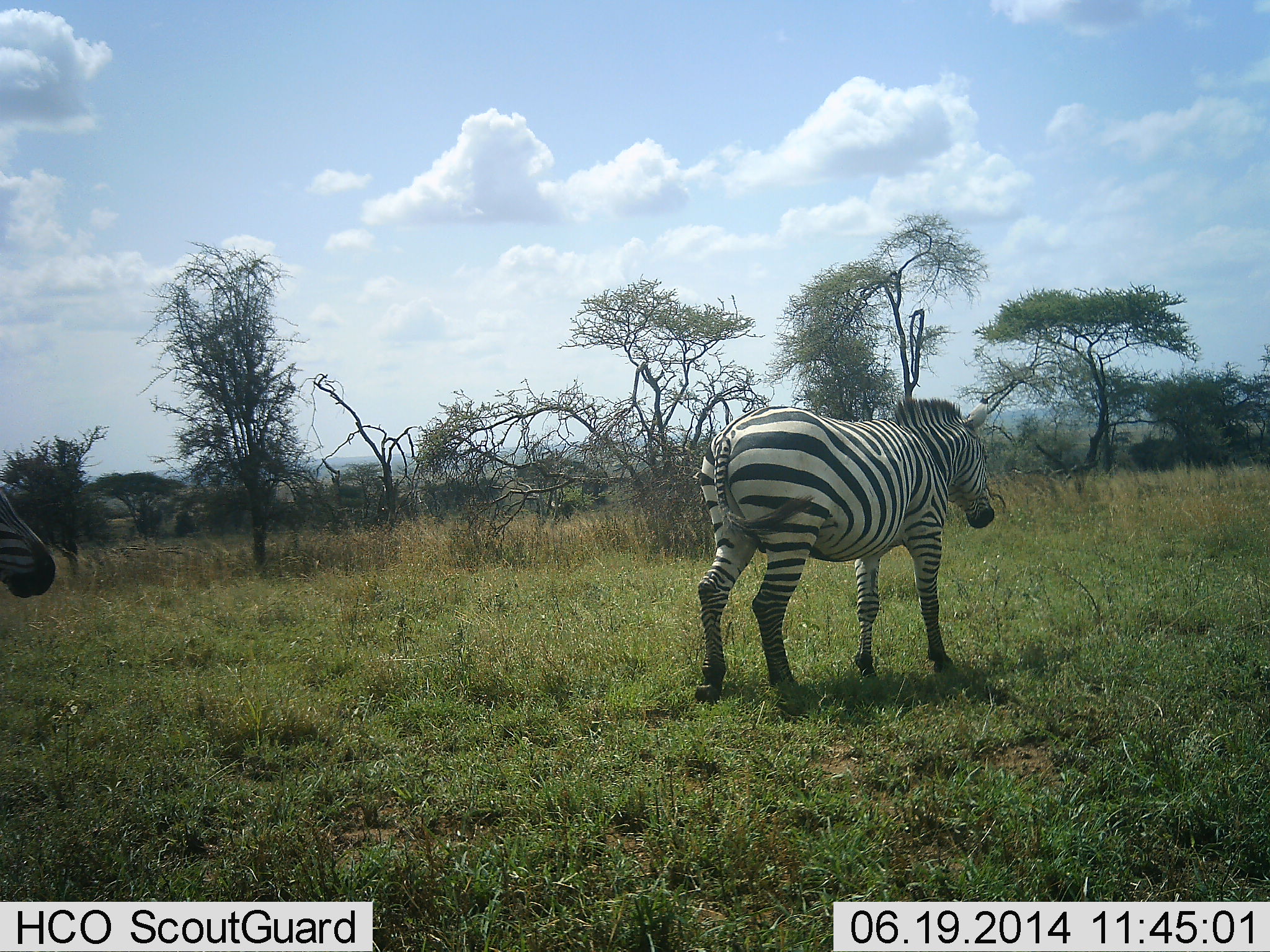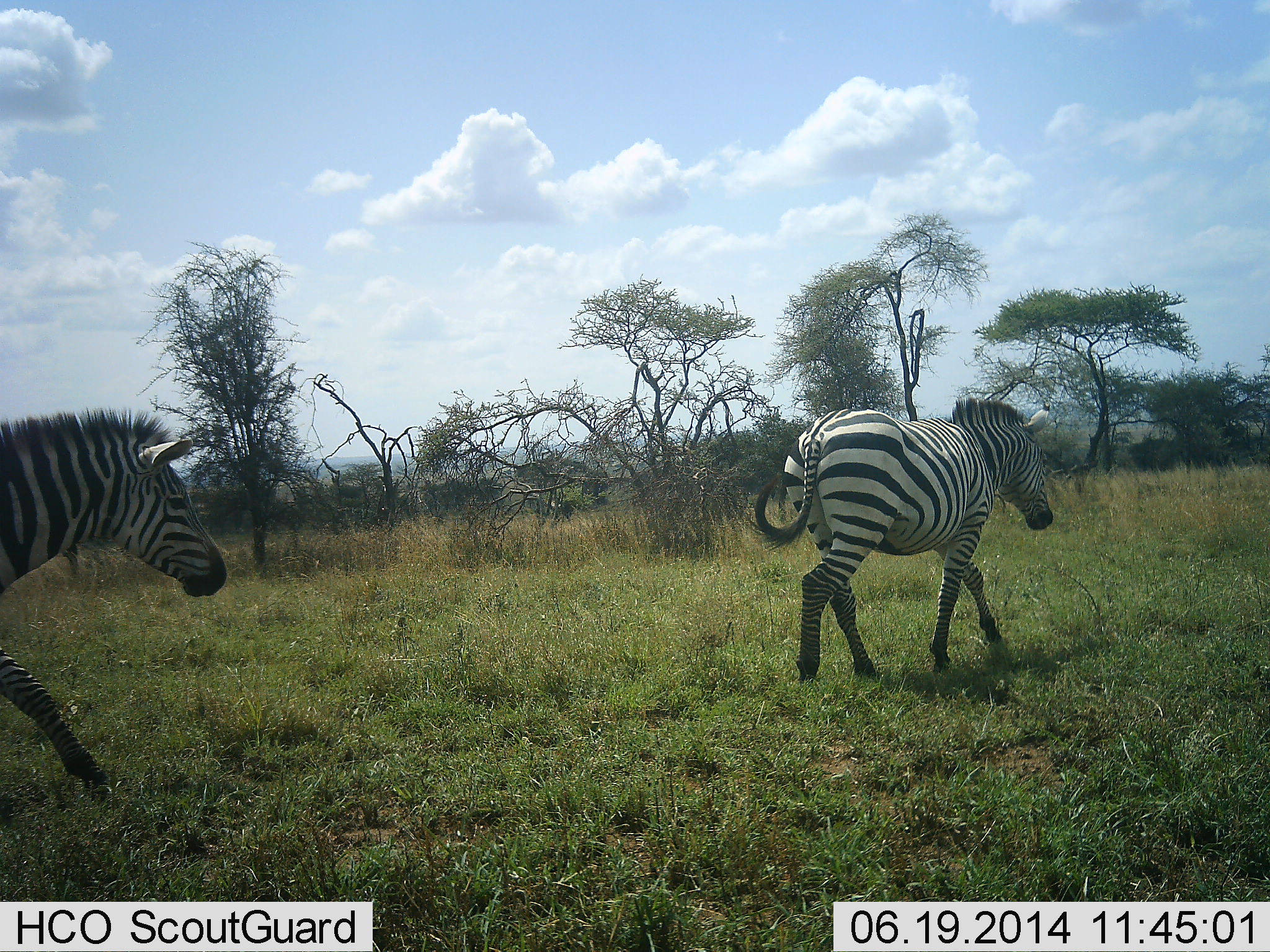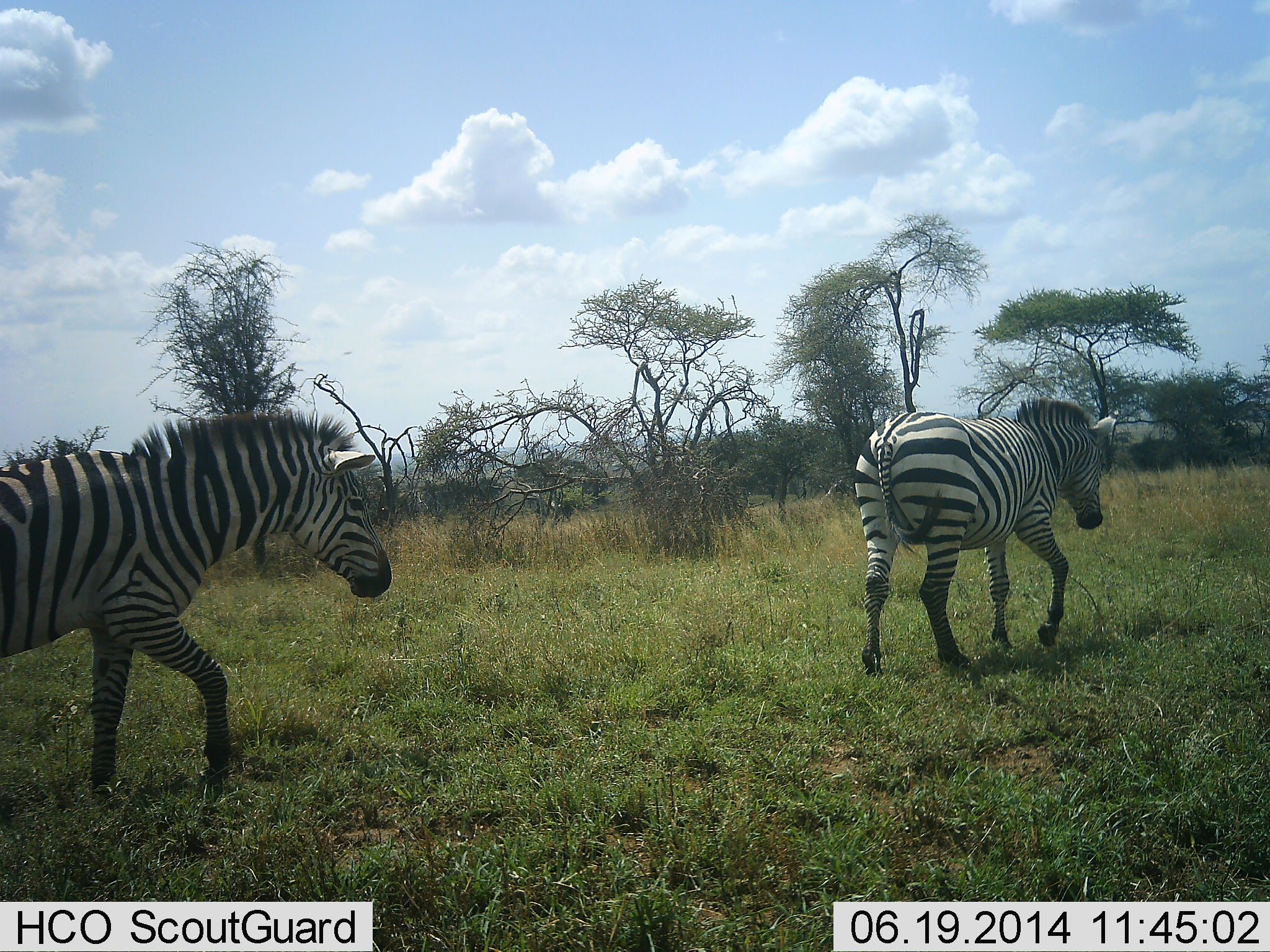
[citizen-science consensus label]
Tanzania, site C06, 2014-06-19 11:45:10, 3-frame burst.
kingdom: Animalia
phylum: Chordata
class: Mammalia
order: Perissodactyla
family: Equidae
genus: Equus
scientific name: Equus quagga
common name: plains zebra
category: zebra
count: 2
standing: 22%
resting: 0%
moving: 89%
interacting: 0%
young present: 0%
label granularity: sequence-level